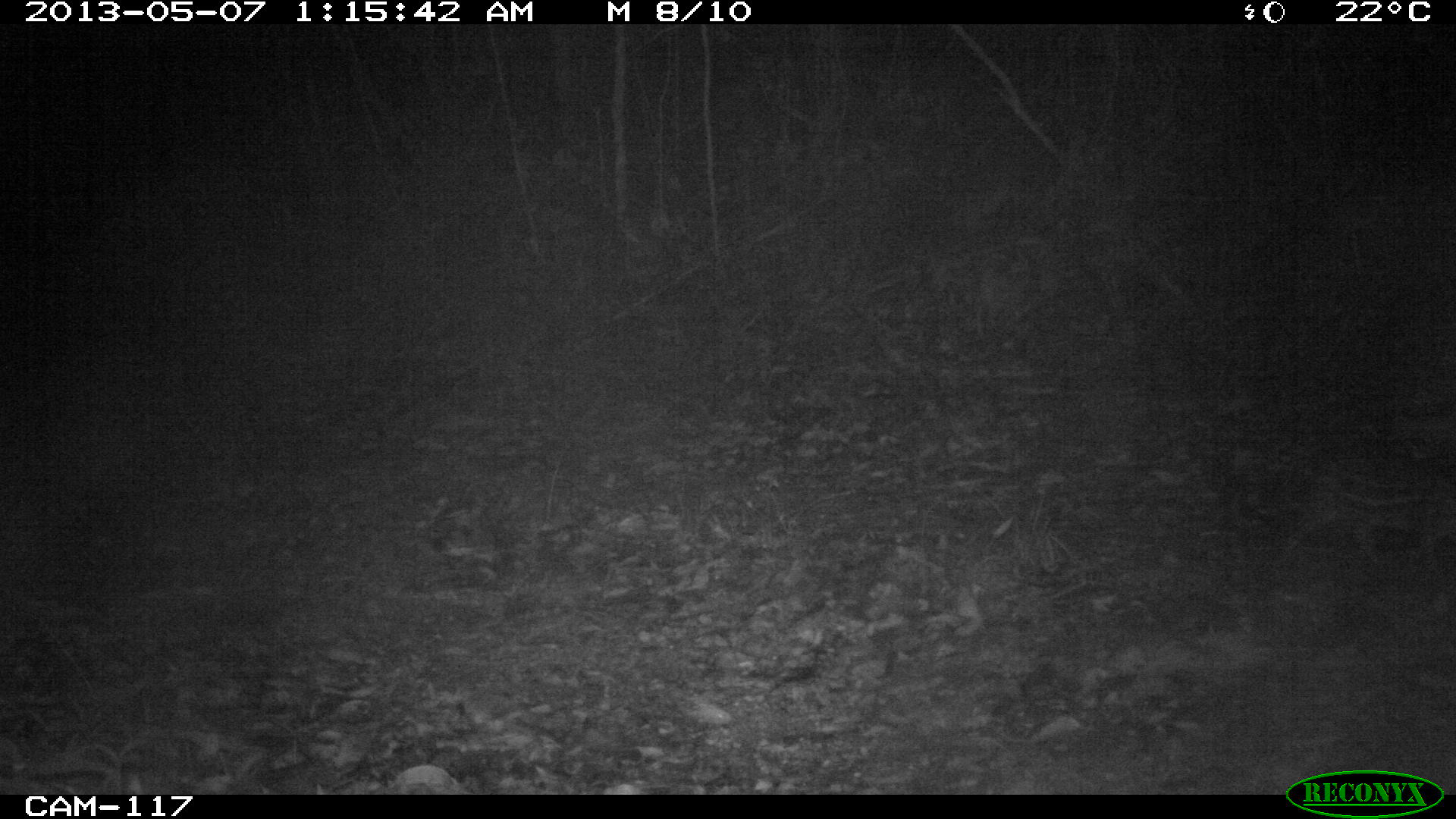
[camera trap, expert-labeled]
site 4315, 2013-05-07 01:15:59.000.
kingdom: Animalia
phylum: Chordata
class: Mammalia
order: Rodentia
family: Cuniculidae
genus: Cuniculus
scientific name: Cuniculus paca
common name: lowland paca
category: agouti paca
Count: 1.